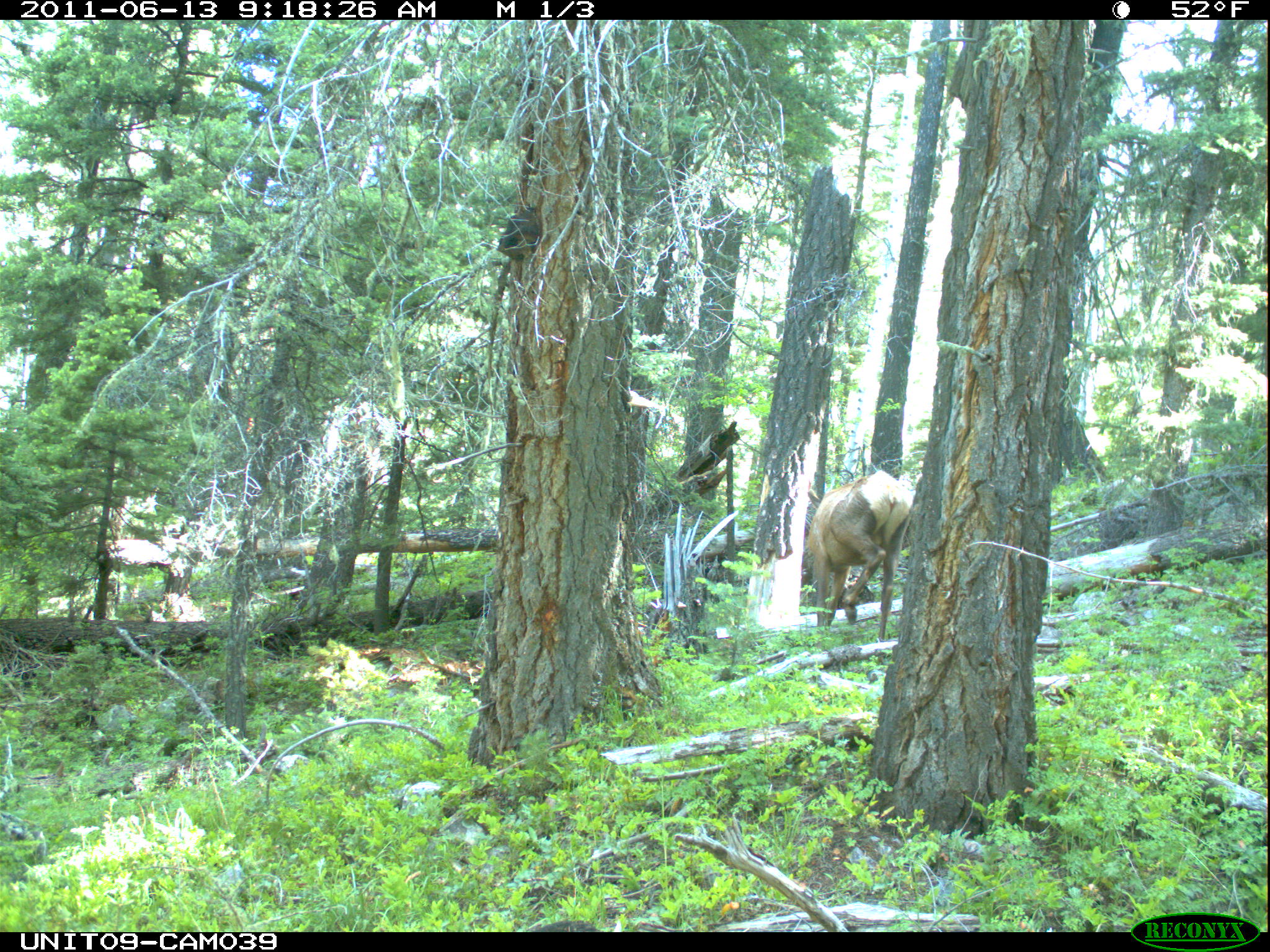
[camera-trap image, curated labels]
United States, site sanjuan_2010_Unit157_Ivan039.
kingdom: Animalia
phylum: Chordata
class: Mammalia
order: Artiodactyla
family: Cervidae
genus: Cervus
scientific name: Cervus elaphus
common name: red deer